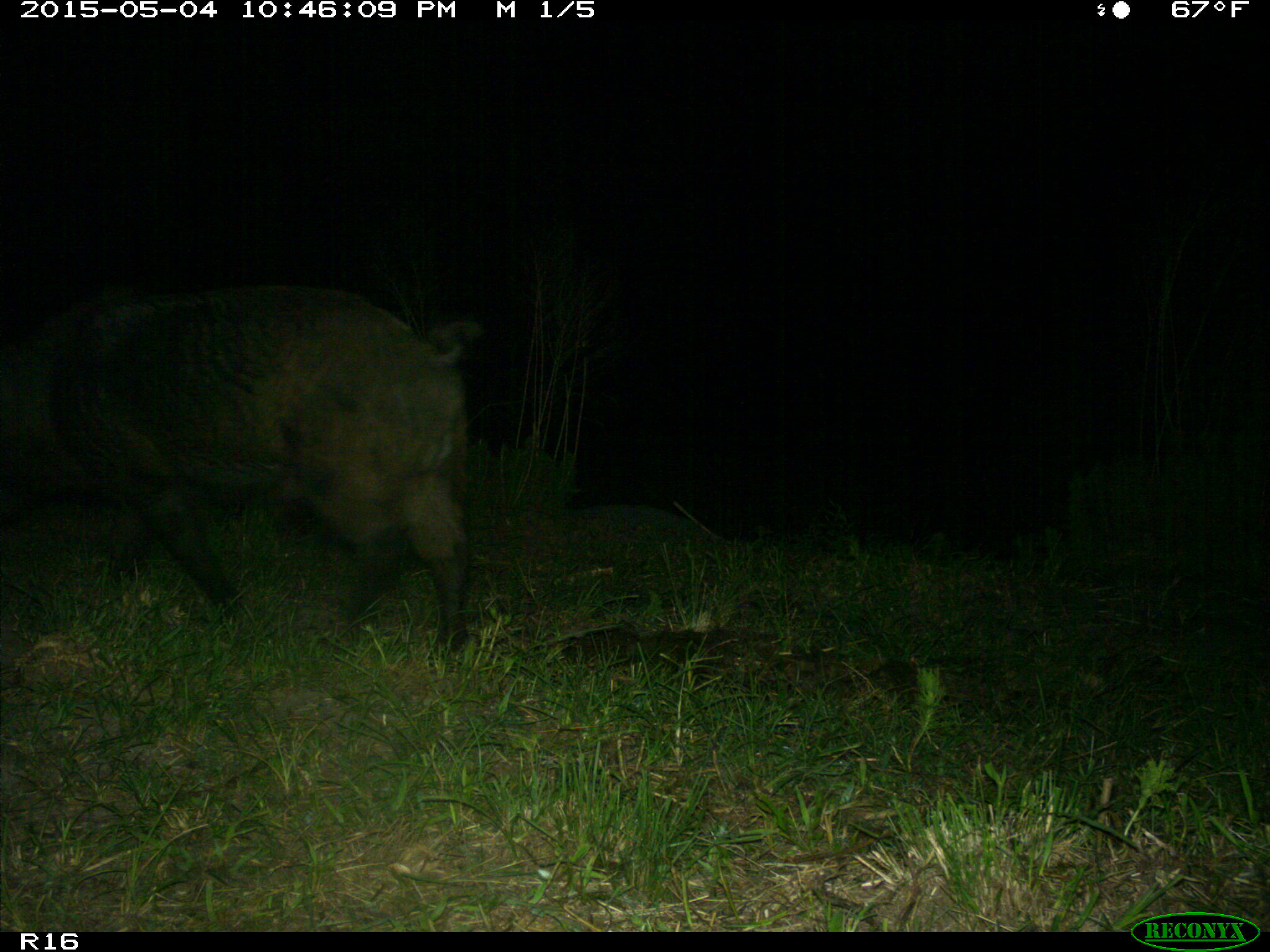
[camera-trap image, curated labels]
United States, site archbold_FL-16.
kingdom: Animalia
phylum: Chordata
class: Mammalia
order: Artiodactyla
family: Suidae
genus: Sus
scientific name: Sus scrofa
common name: wild boar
Sus scrofa (wild boar).